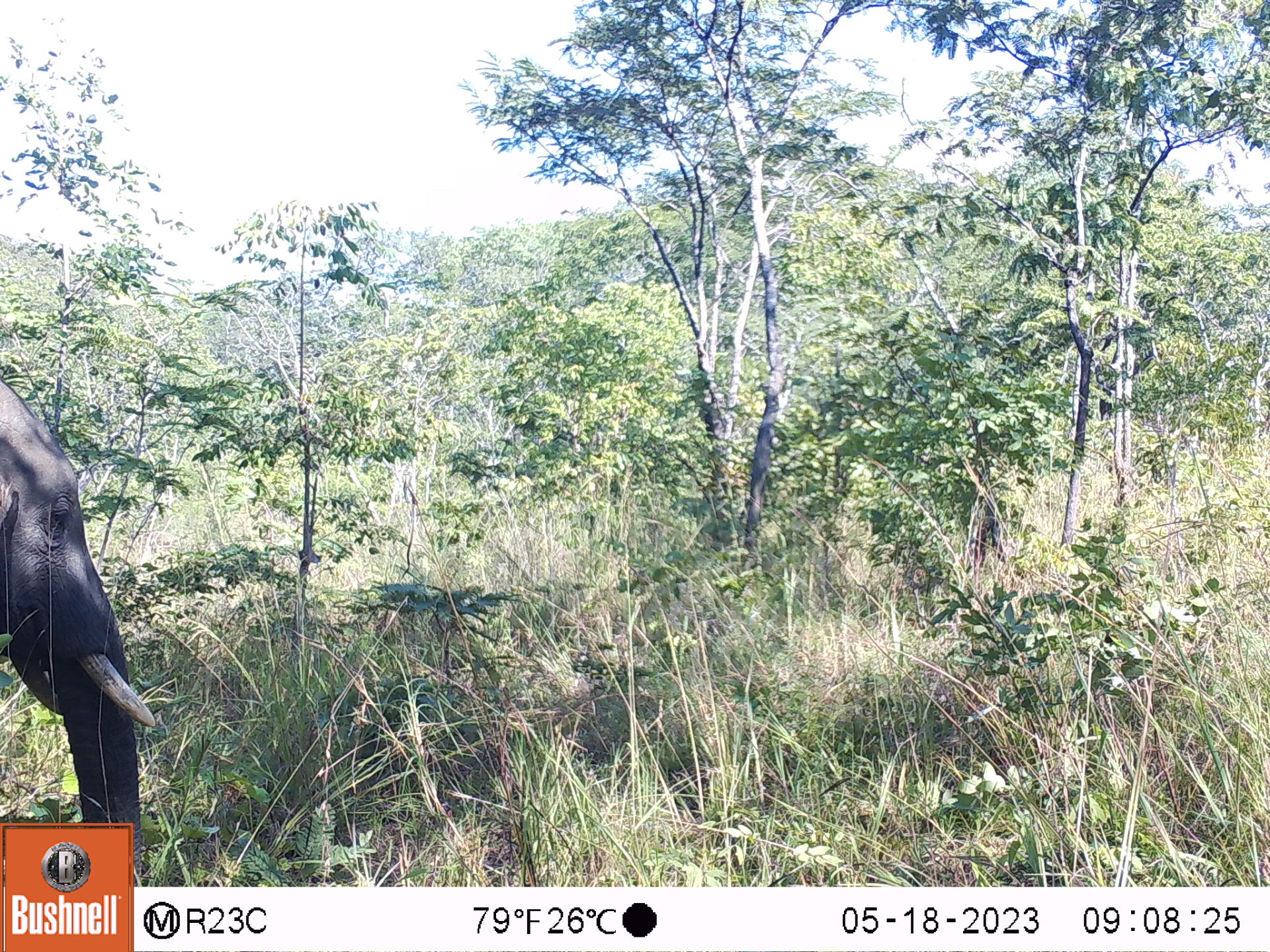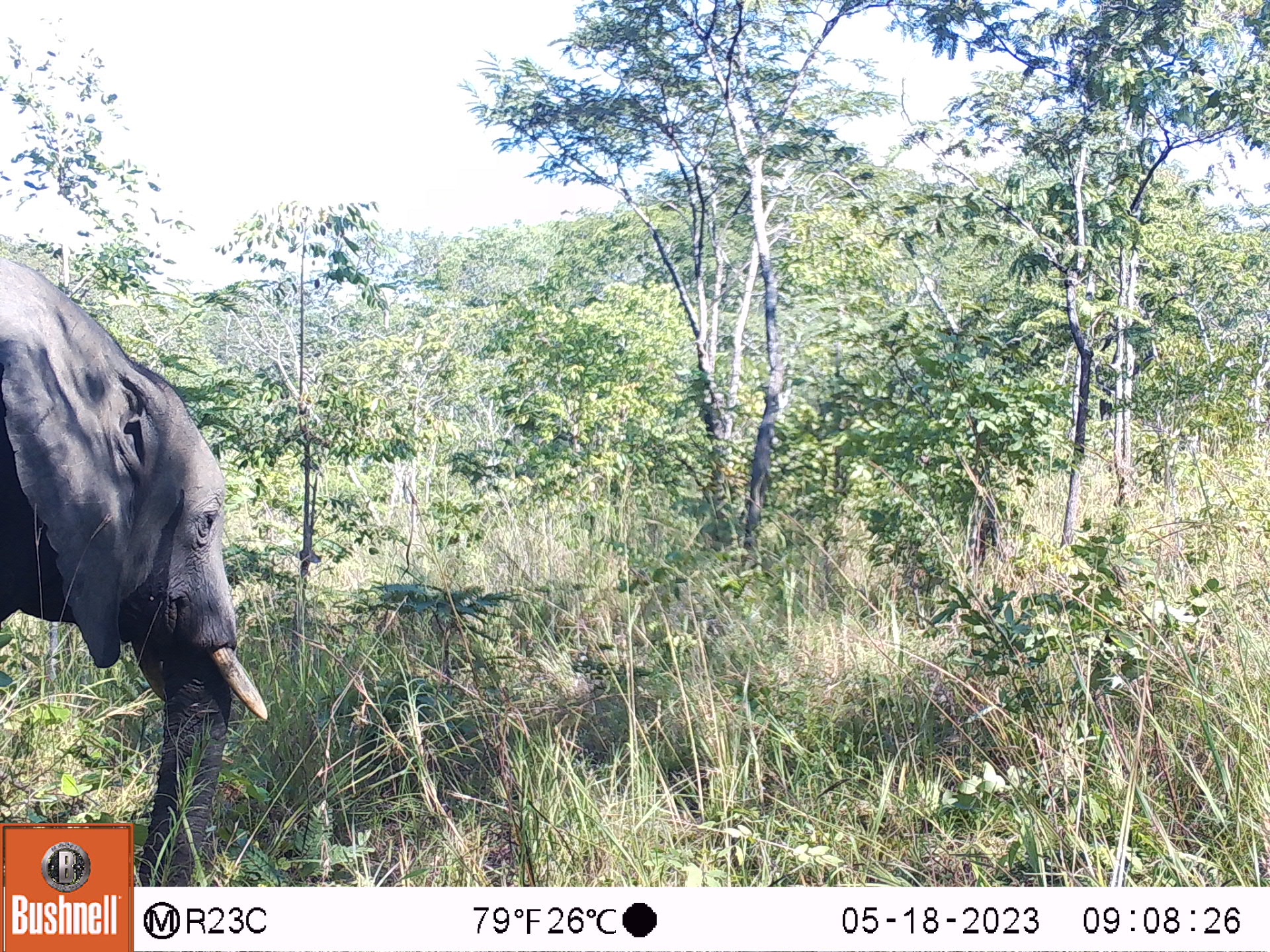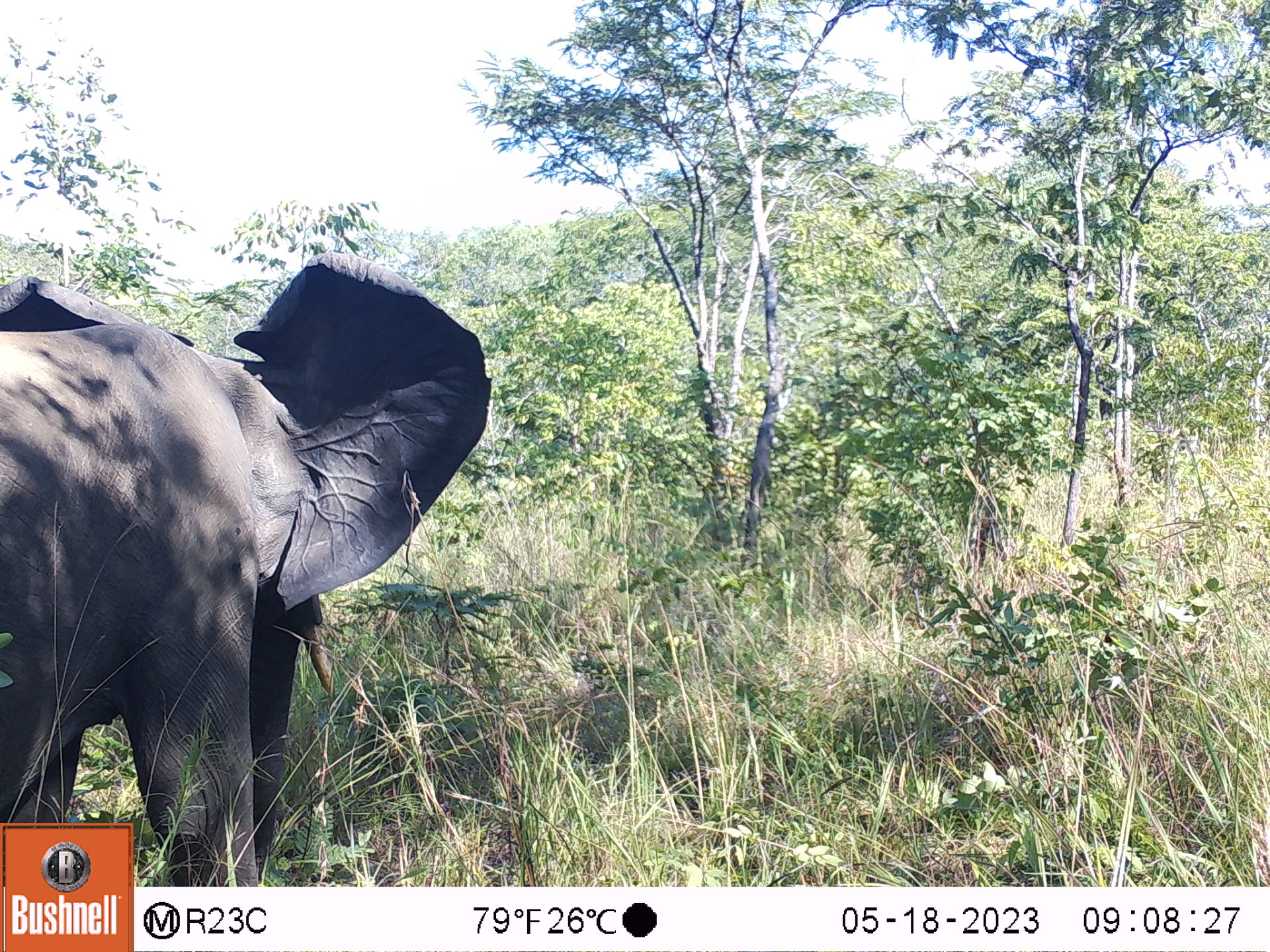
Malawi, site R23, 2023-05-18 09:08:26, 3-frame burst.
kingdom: Animalia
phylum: Chordata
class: Mammalia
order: Proboscidea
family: Elephantidae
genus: Loxodonta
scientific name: Loxodonta africana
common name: african savanna elephant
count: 1